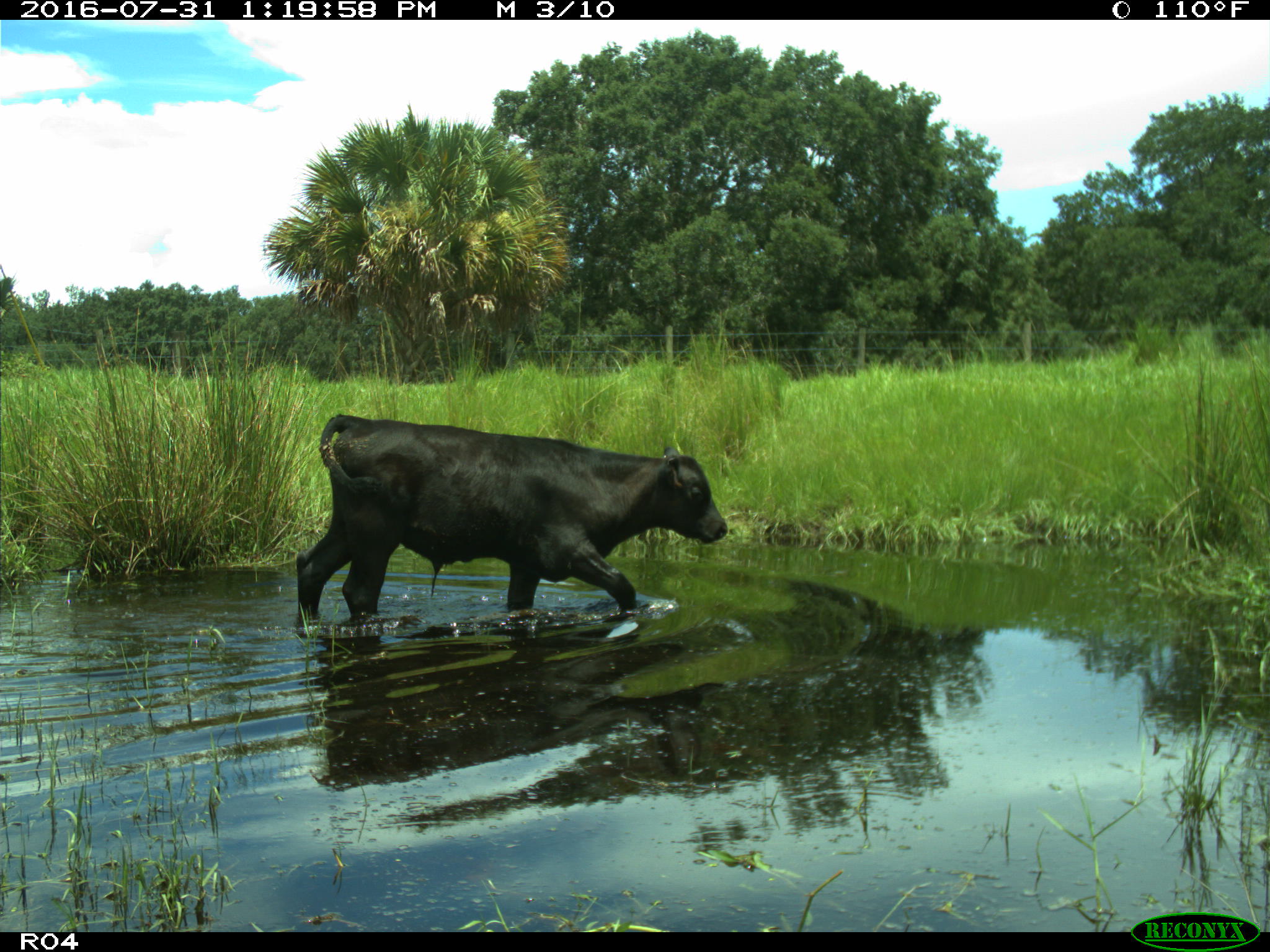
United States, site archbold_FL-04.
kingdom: Animalia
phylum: Chordata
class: Mammalia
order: Artiodactyla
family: Bovidae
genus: Bos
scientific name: Bos taurus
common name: domestic cow